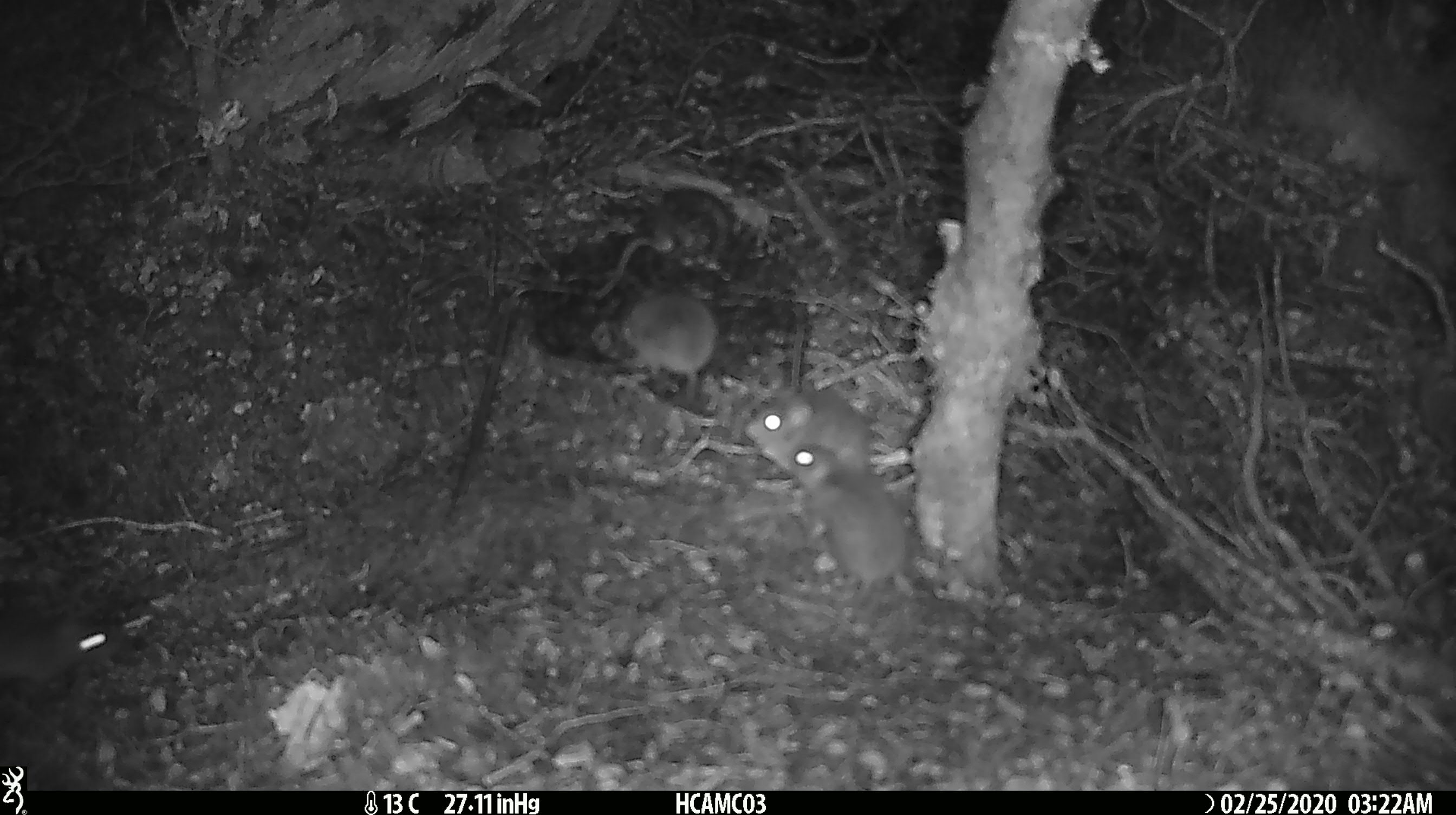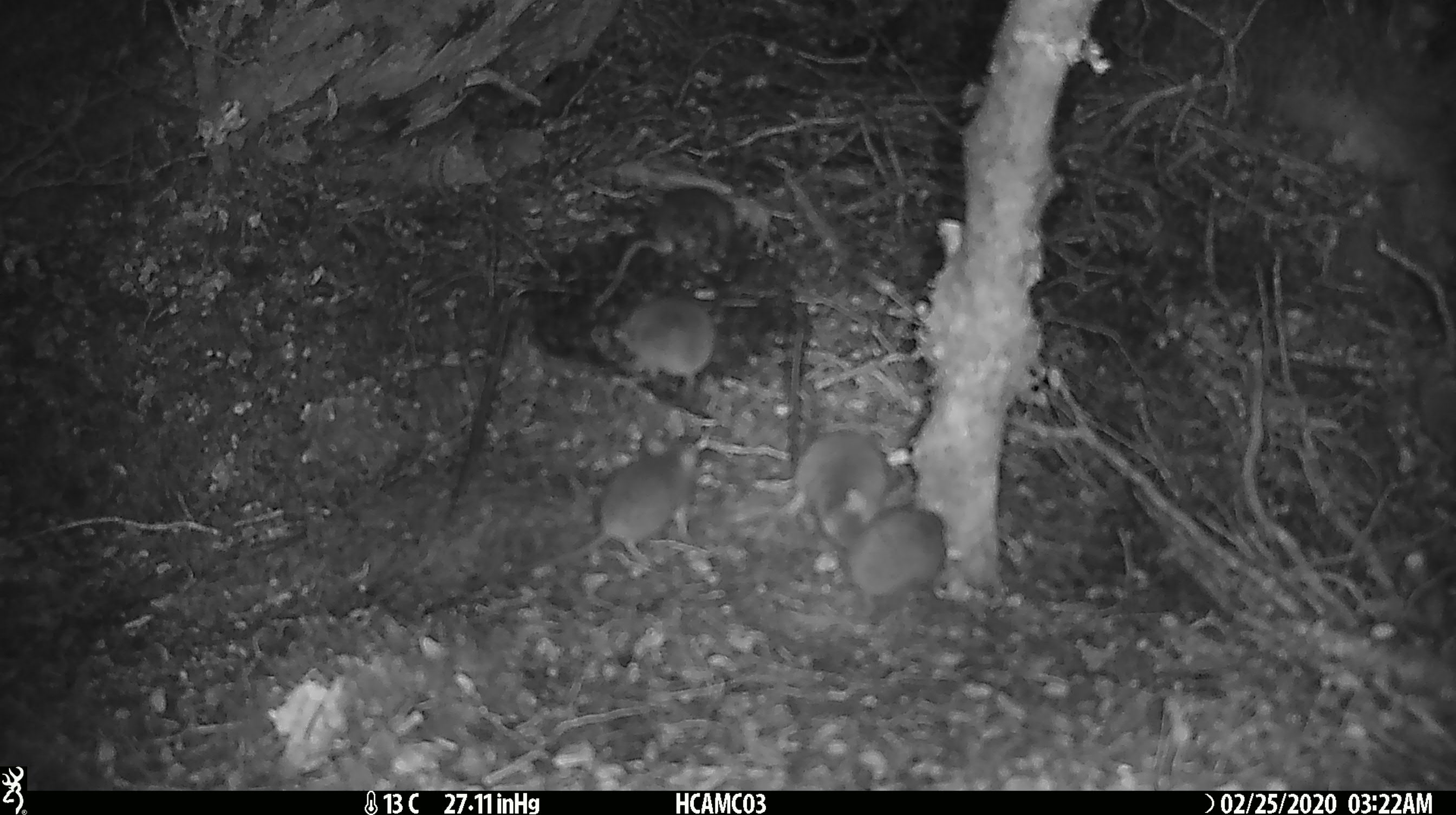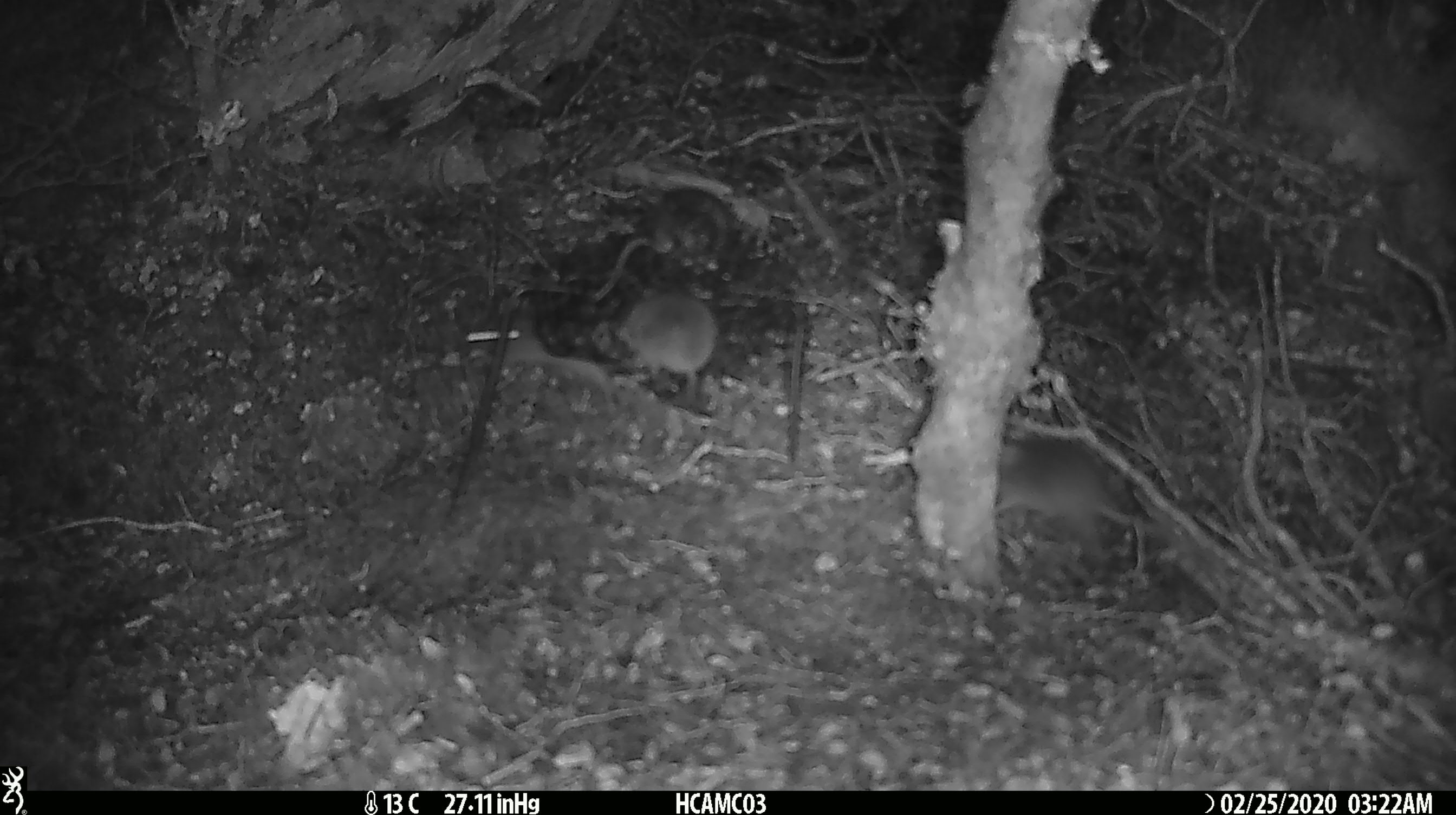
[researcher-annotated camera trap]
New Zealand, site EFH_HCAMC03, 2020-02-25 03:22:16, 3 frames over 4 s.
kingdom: Animalia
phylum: Chordata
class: Mammalia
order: Rodentia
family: Muridae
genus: Mus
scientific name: Mus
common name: mouse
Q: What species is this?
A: Mouse (Mus).